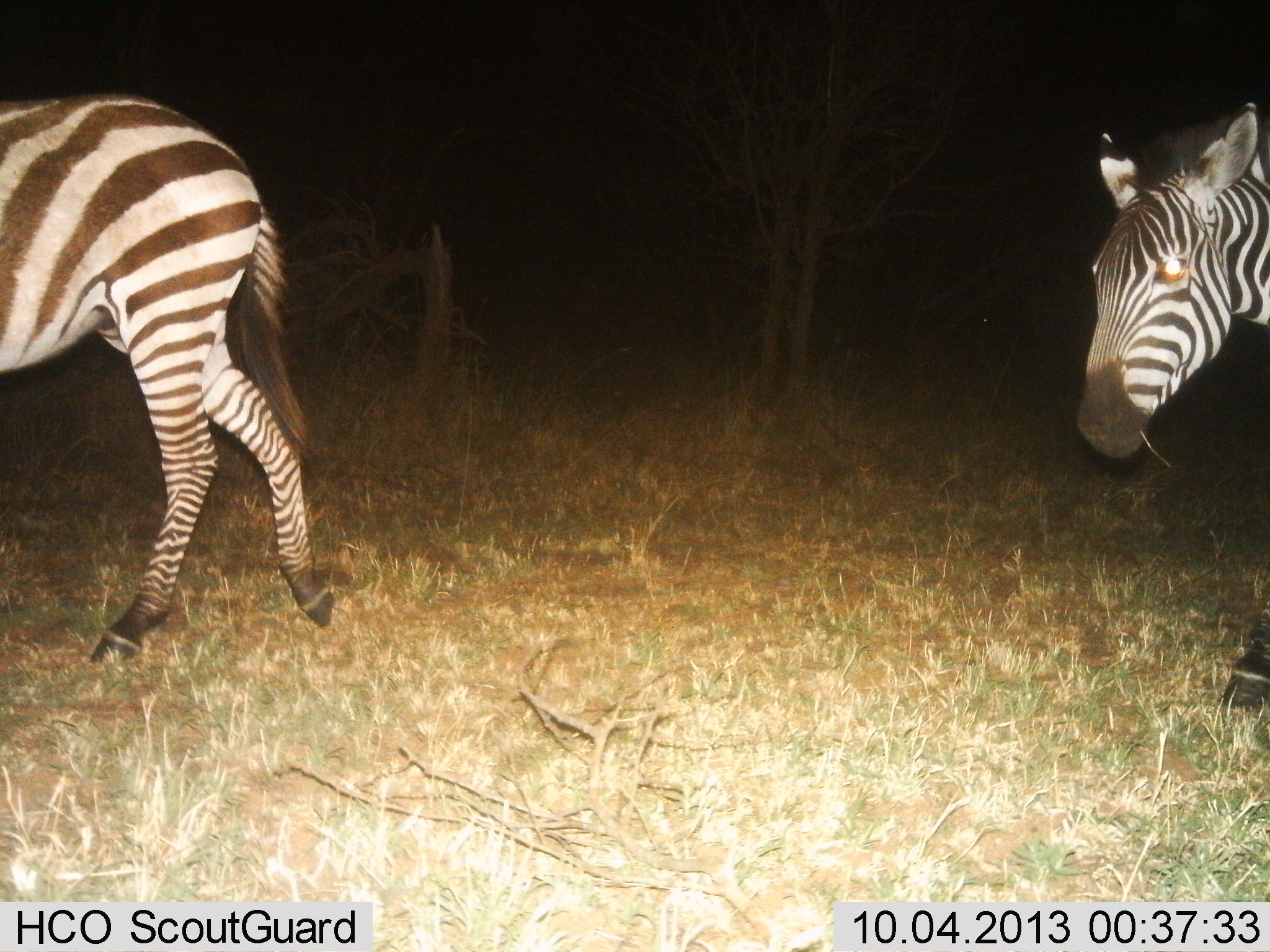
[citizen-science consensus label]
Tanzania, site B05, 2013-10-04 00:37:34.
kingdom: Animalia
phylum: Chordata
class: Mammalia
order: Perissodactyla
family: Equidae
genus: Equus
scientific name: Equus quagga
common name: plains zebra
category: zebra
Zebra (plains zebra) (Equus quagga), count 2. Behavior (volunteer vote fractions): standing 7%, resting 0%, moving 93%, interacting 0%. Young present (vote fraction): 0%. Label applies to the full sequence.